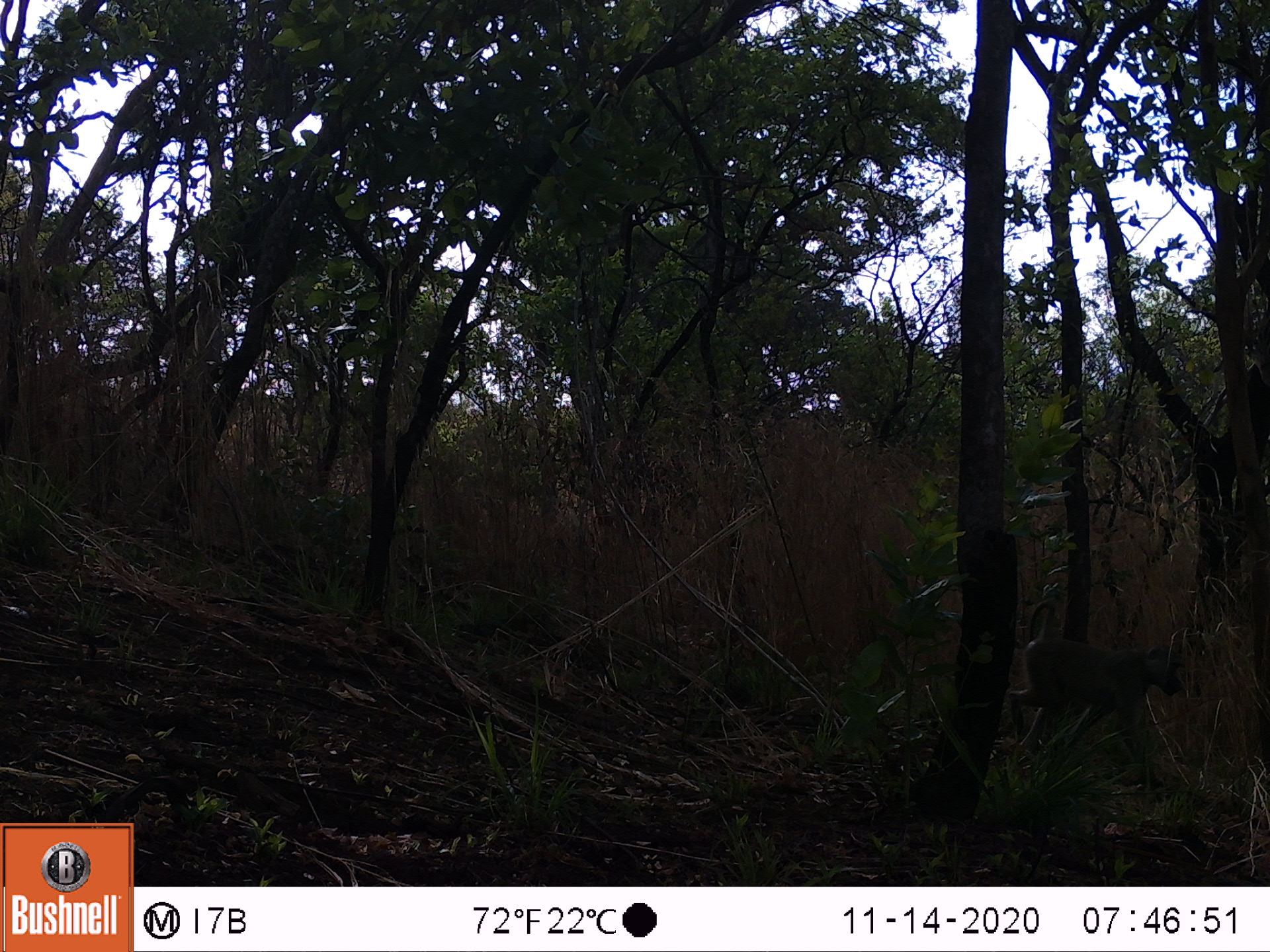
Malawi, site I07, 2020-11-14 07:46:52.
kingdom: Animalia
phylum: Chordata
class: Mammalia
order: Primates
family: Cercopithecidae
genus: Papio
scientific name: Papio cynocephalus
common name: yellow baboon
Yellow baboon (Papio cynocephalus), count 1.